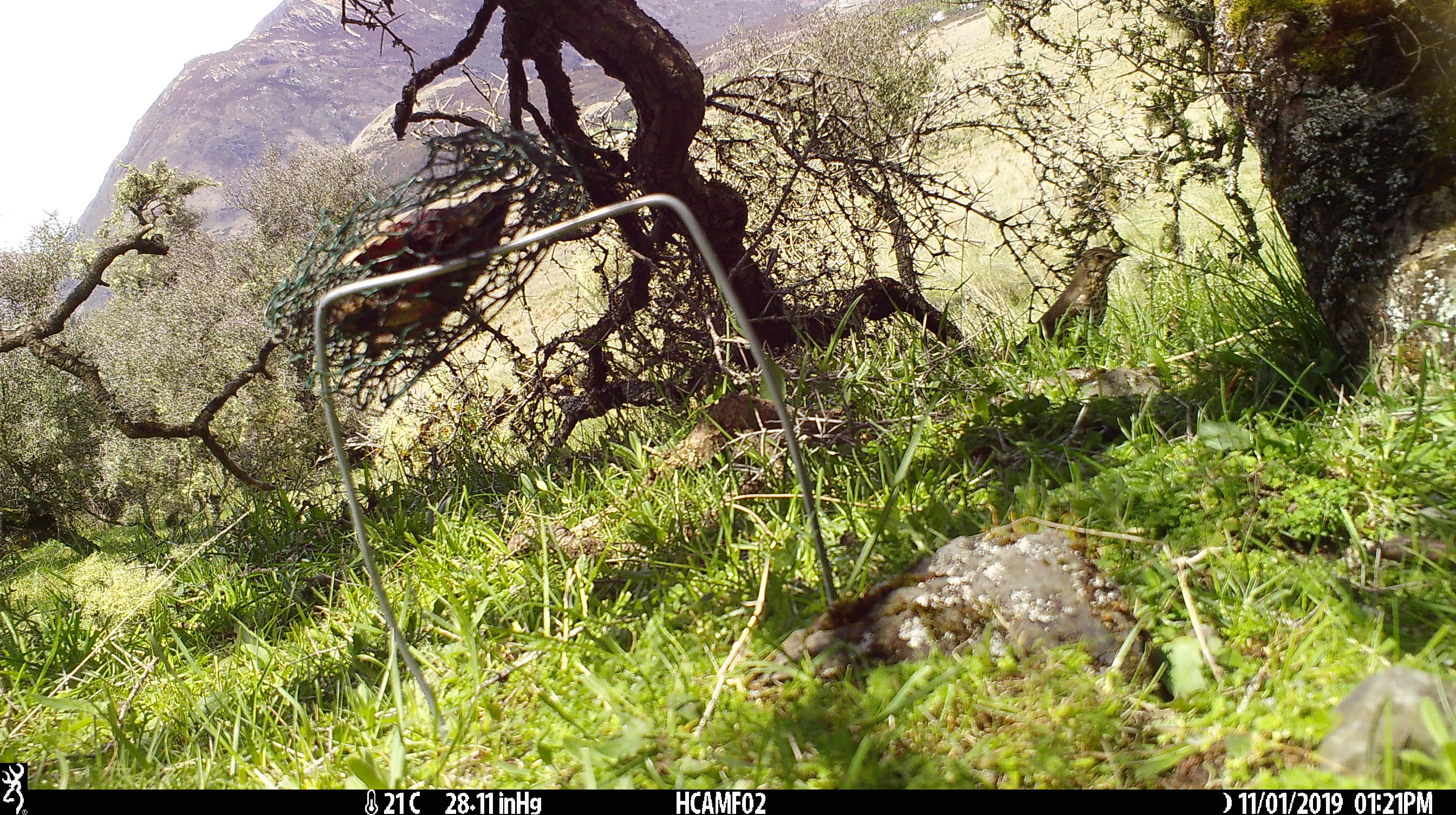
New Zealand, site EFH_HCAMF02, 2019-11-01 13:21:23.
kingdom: Animalia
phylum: Chordata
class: Aves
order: Passeriformes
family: Turdidae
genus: Turdus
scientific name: Turdus philomelos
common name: song thrush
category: thrush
Thrush (song thrush) (Turdus philomelos).